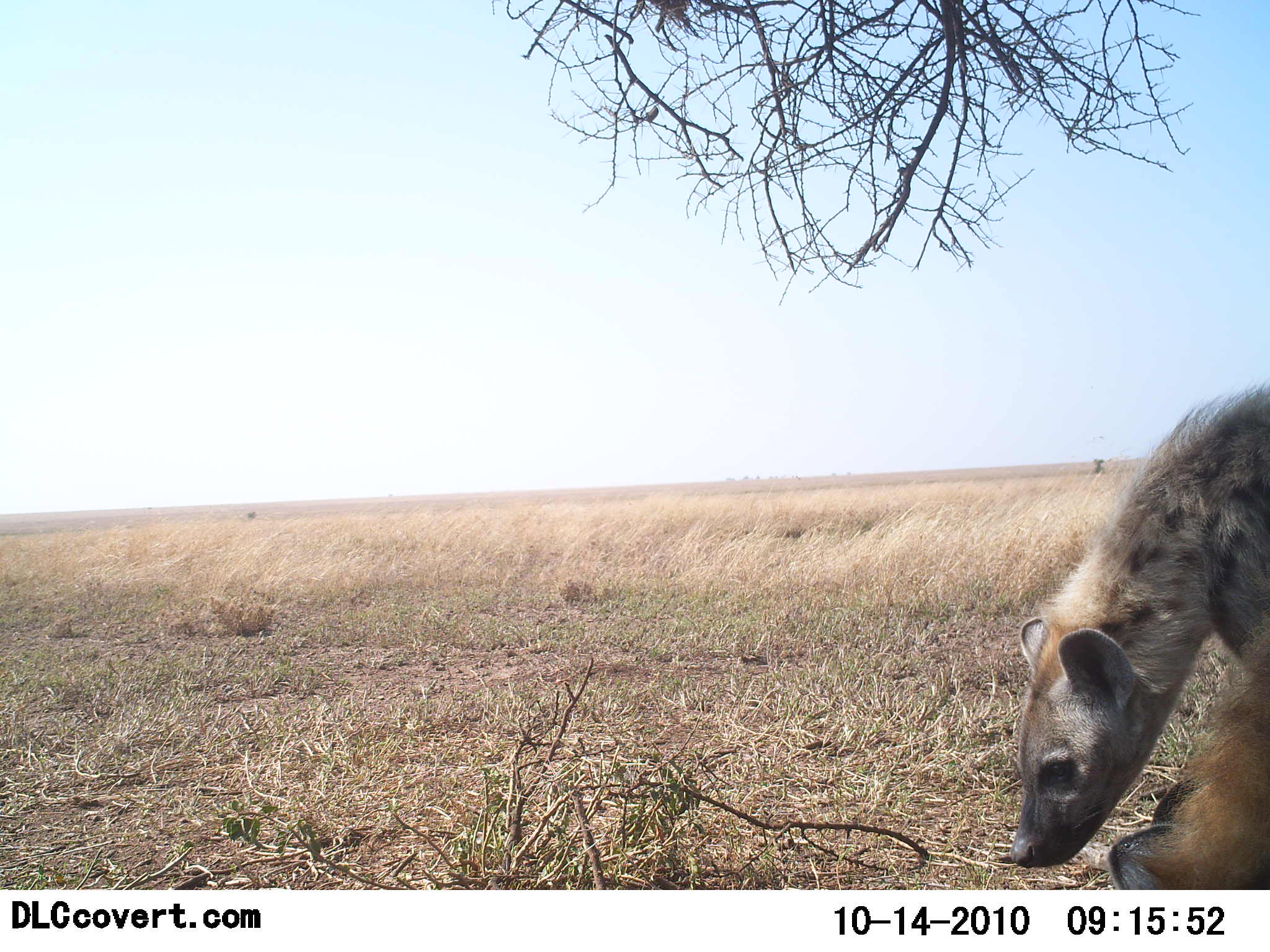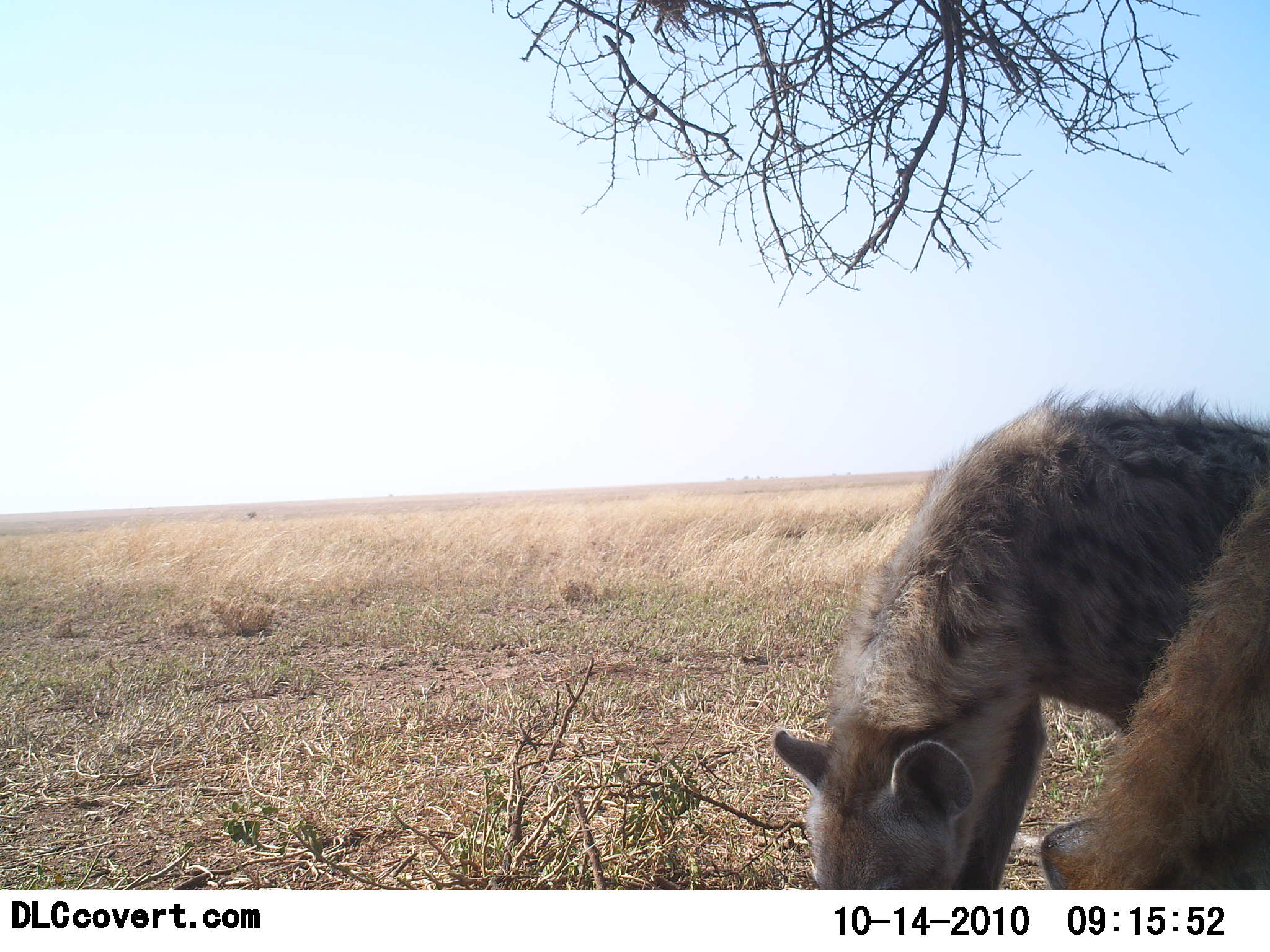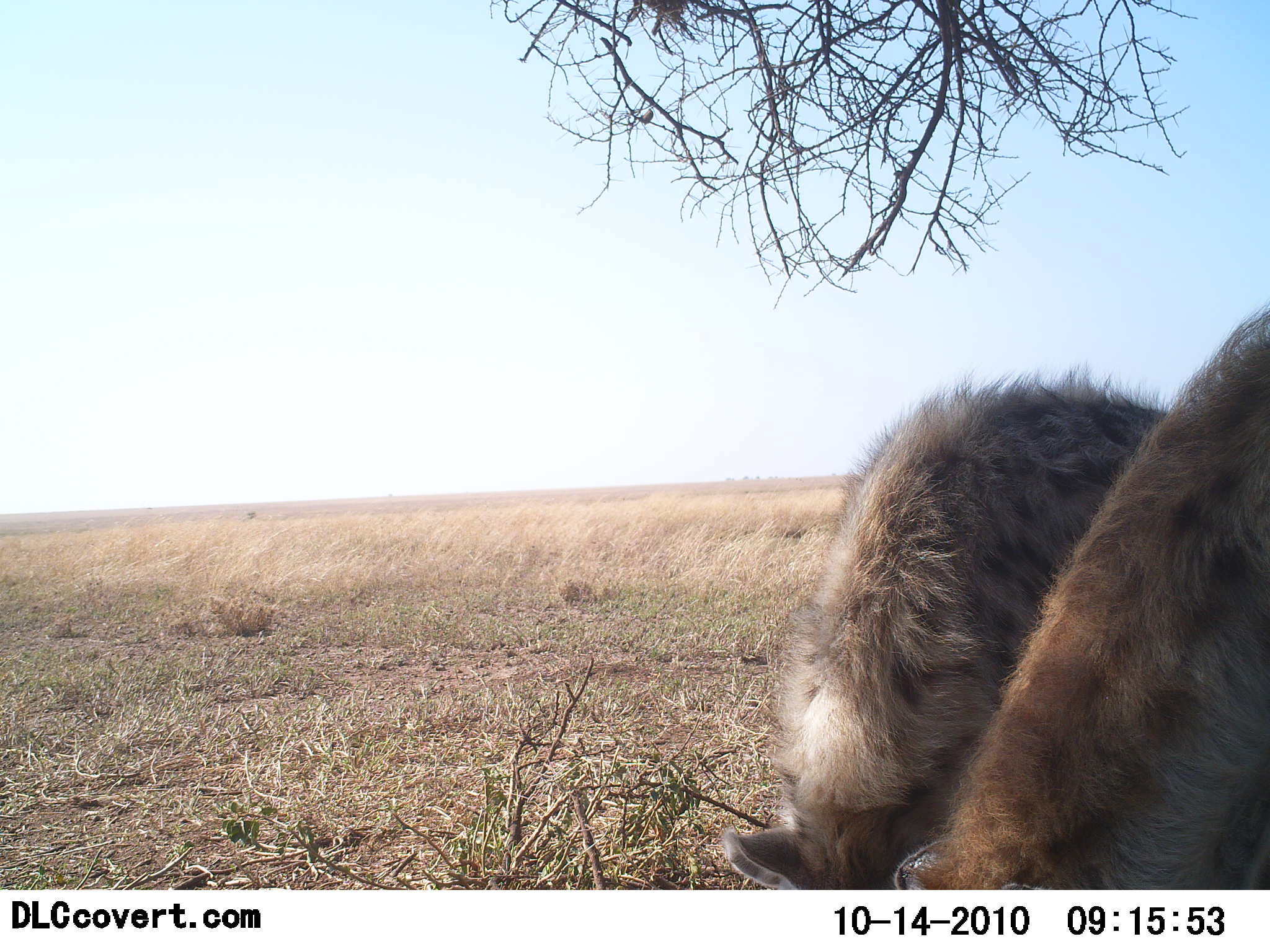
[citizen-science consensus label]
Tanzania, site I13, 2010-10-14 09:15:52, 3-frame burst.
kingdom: Animalia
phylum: Chordata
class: Mammalia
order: Carnivora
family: Hyaenidae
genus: Crocuta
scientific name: Crocuta crocuta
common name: spotted hyena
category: hyenaspotted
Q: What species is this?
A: Hyenaspotted (spotted hyena) (Crocuta crocuta).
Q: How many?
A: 2.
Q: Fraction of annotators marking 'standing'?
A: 12%.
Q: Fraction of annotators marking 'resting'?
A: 0%.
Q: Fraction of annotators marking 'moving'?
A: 64%.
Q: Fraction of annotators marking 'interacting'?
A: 4%.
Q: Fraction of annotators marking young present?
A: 4%.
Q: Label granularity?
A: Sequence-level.